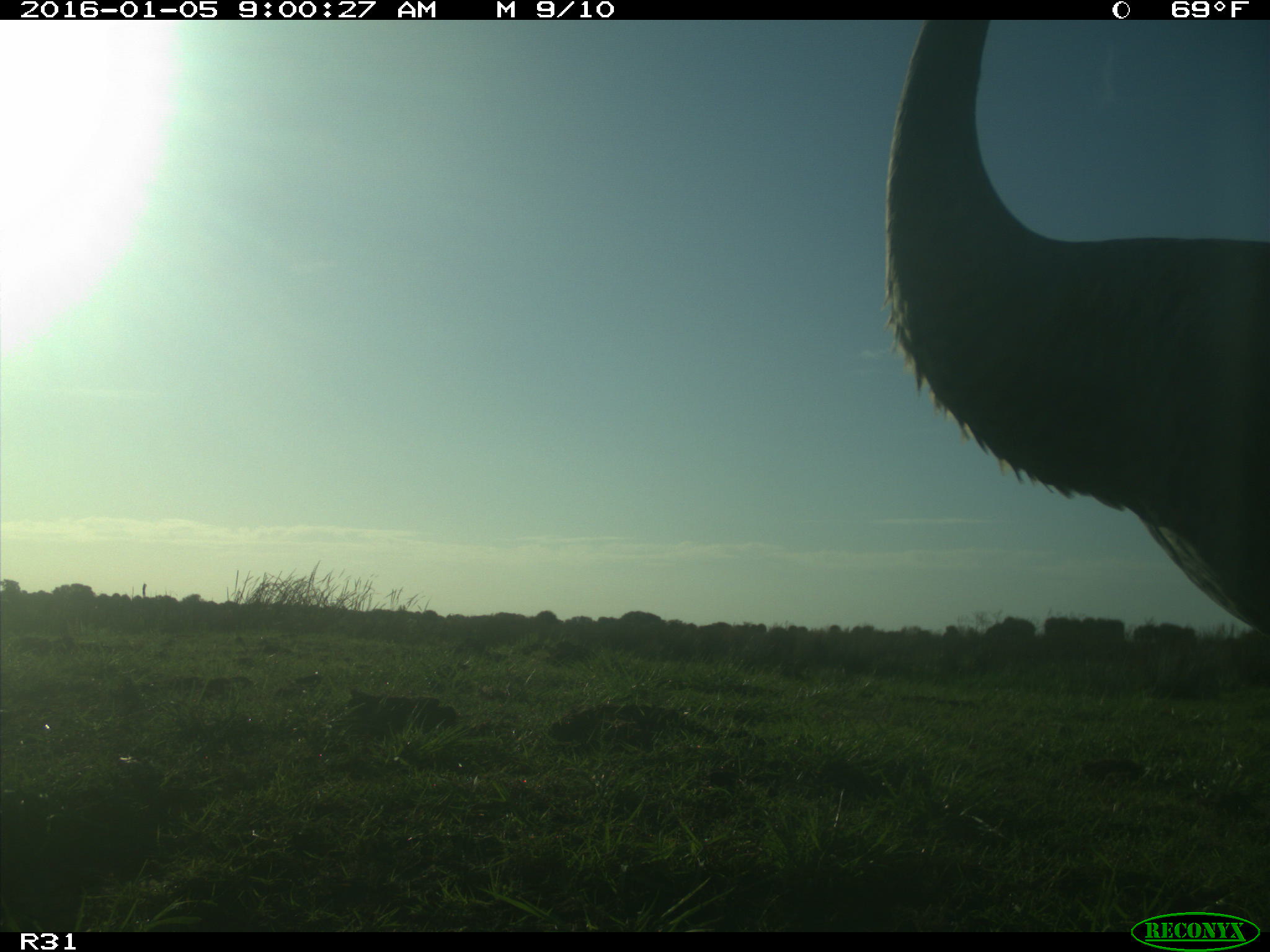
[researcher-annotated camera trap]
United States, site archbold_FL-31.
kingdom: Animalia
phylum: Chordata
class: Aves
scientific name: Aves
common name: birds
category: unidentified bird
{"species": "unidentified bird (birds) (Aves)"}